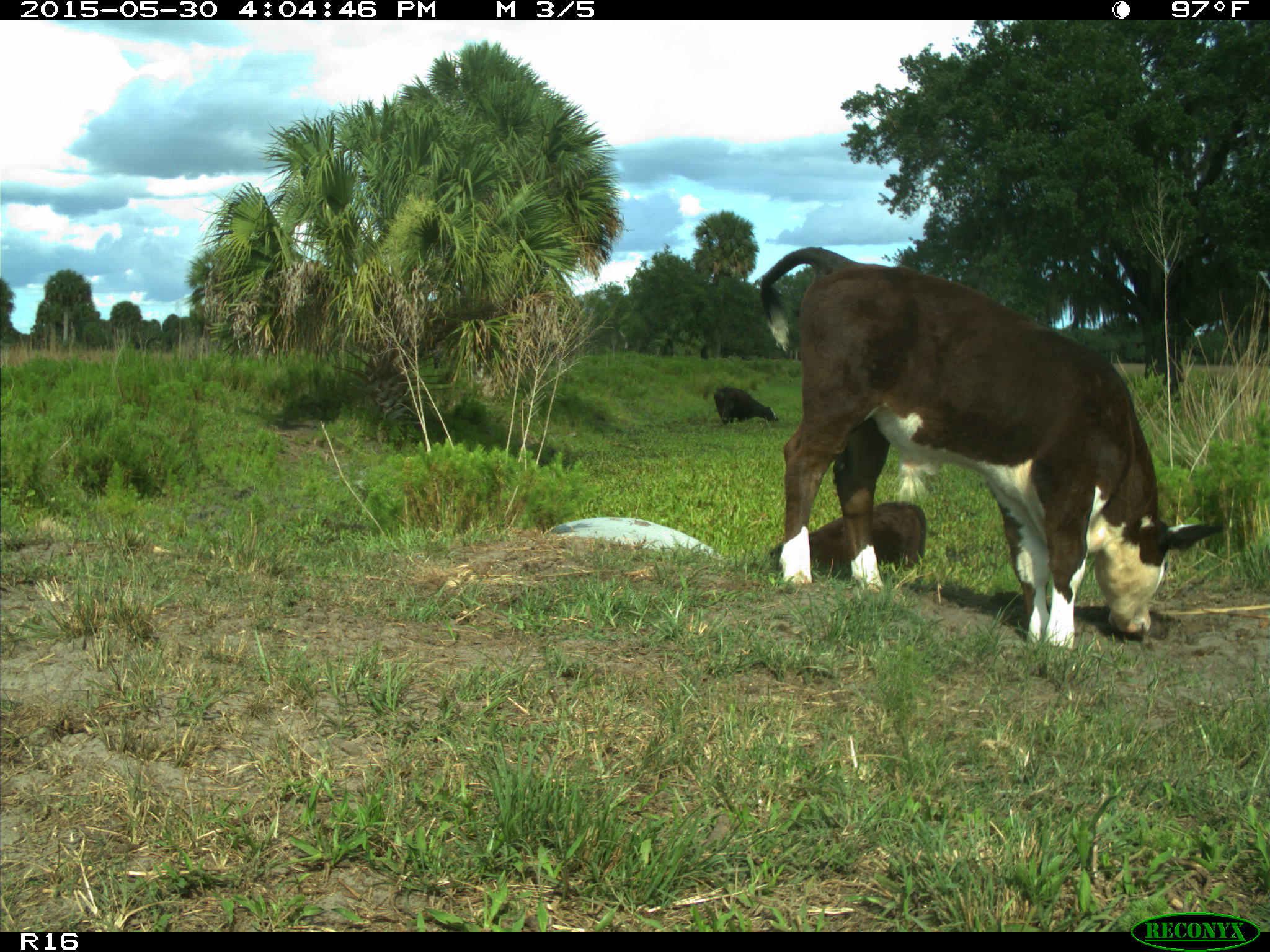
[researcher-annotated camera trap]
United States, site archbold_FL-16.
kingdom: Animalia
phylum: Chordata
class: Mammalia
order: Artiodactyla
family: Bovidae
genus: Bos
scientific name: Bos taurus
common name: domestic cow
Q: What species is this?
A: Bos taurus (domestic cow).